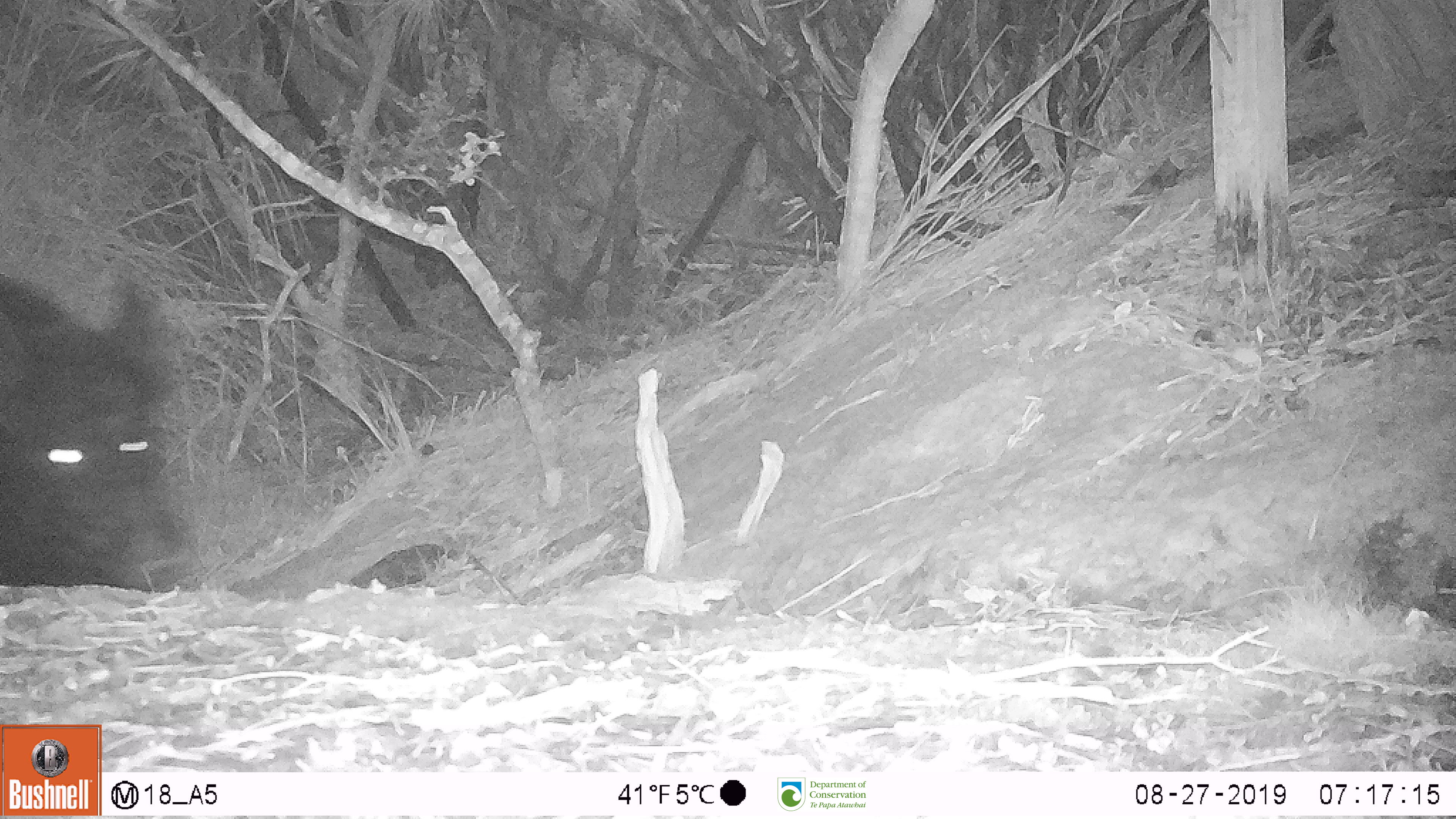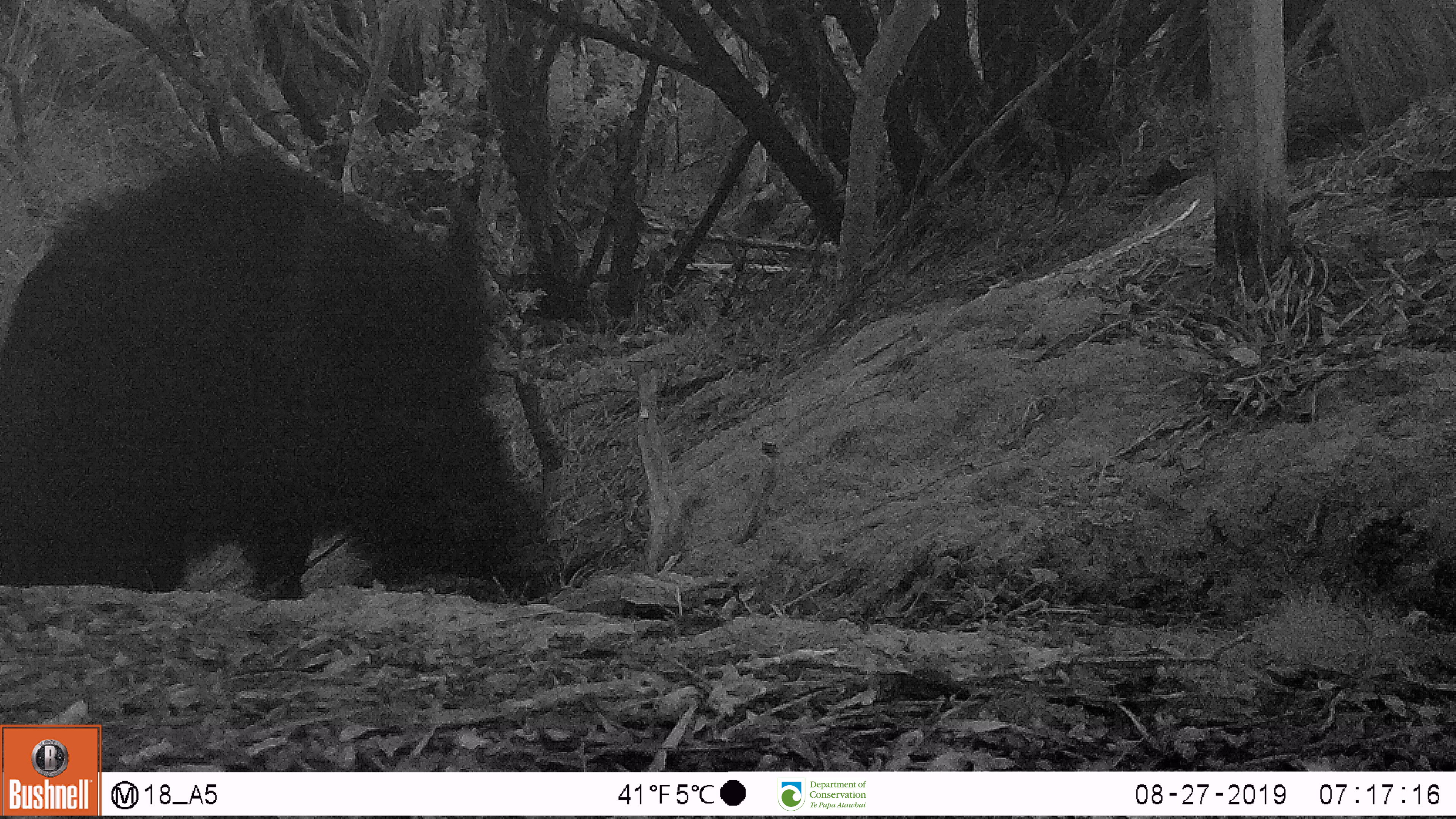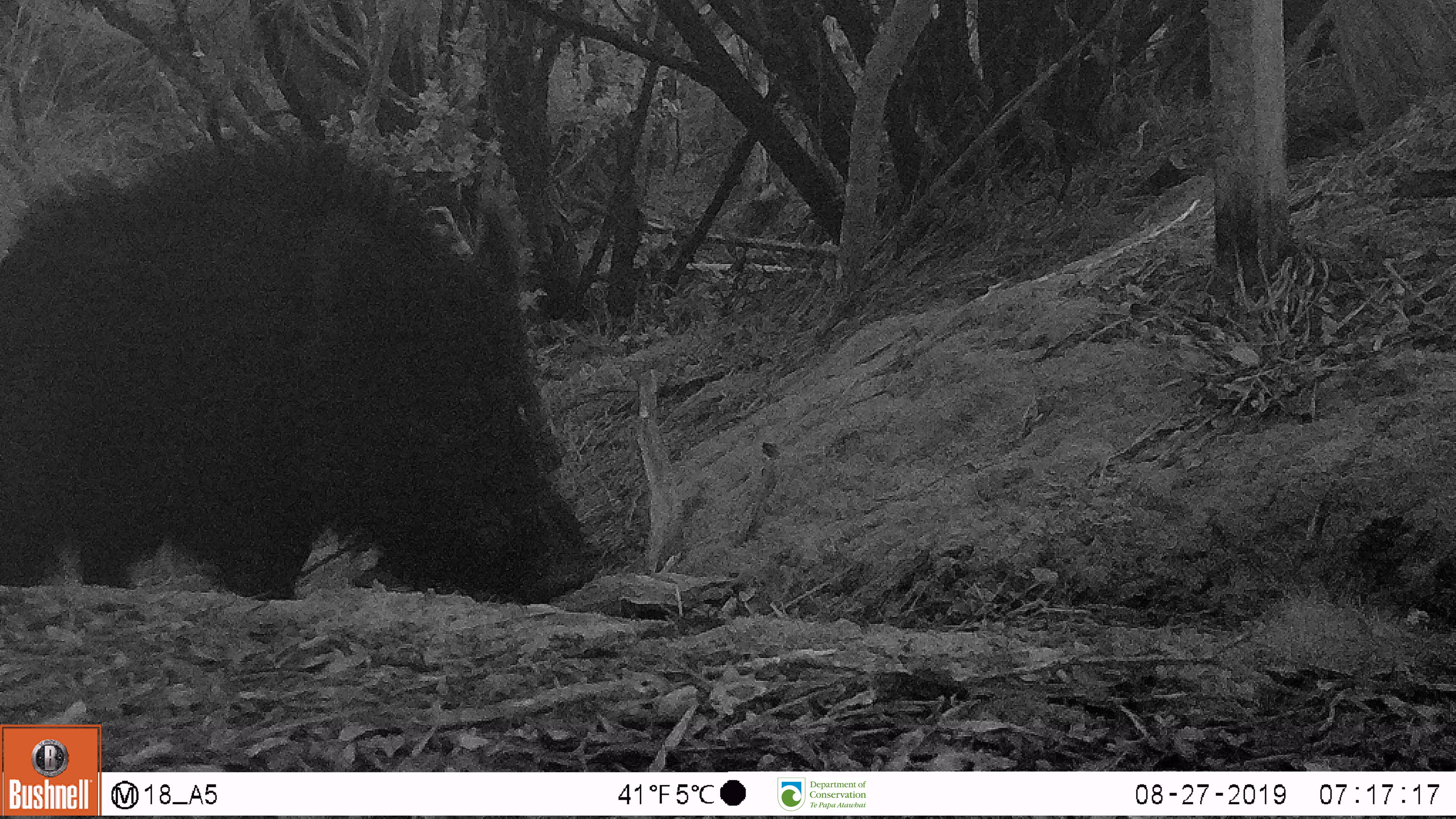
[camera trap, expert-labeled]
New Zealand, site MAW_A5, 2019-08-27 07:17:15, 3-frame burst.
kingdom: Animalia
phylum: Chordata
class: Mammalia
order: Artiodactyla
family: Suidae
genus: Sus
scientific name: Sus scrofa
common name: pig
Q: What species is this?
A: Pig (Sus scrofa).